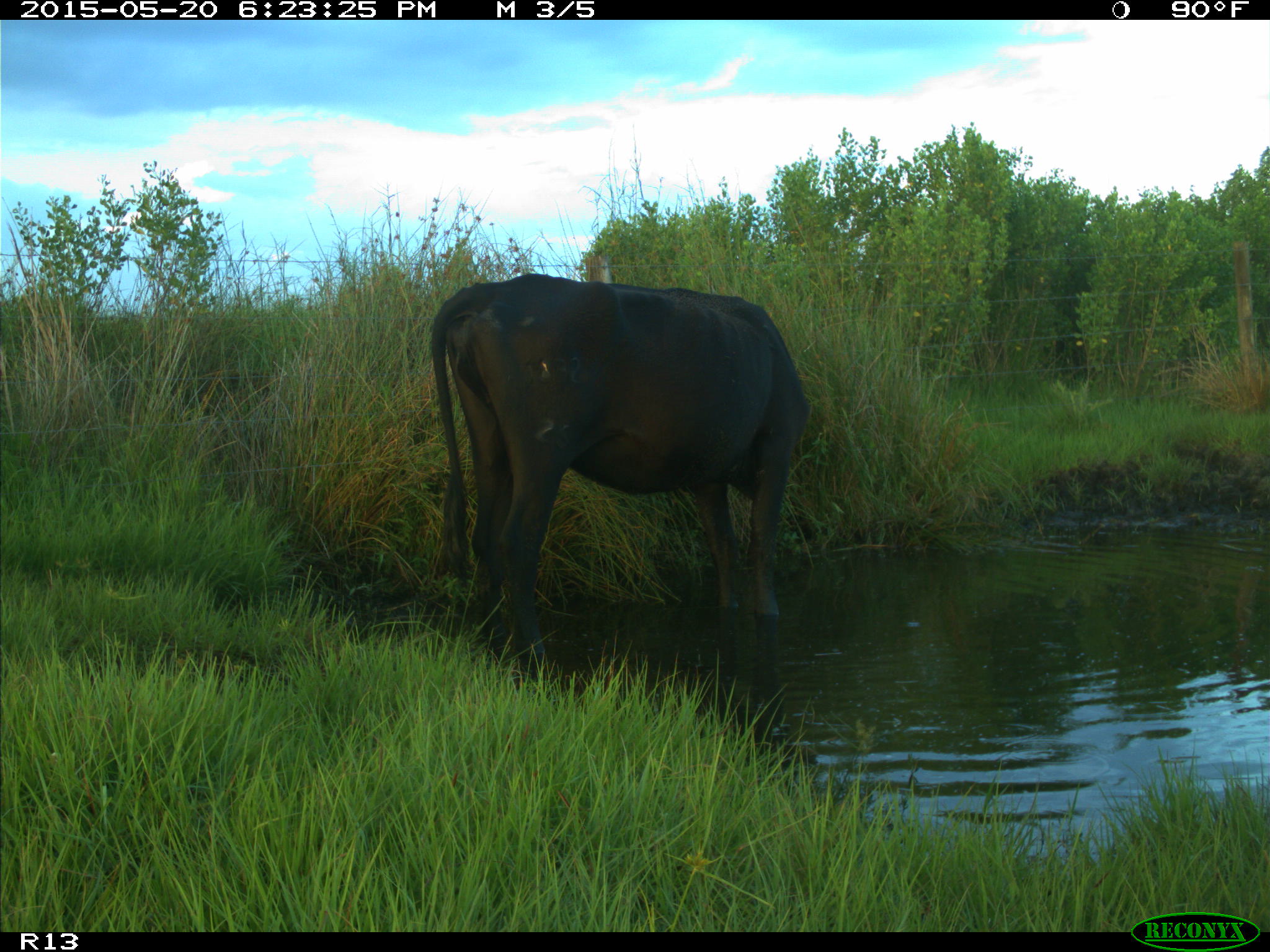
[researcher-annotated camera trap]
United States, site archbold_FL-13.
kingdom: Animalia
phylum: Chordata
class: Mammalia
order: Artiodactyla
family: Bovidae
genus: Bos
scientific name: Bos taurus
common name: domestic cow